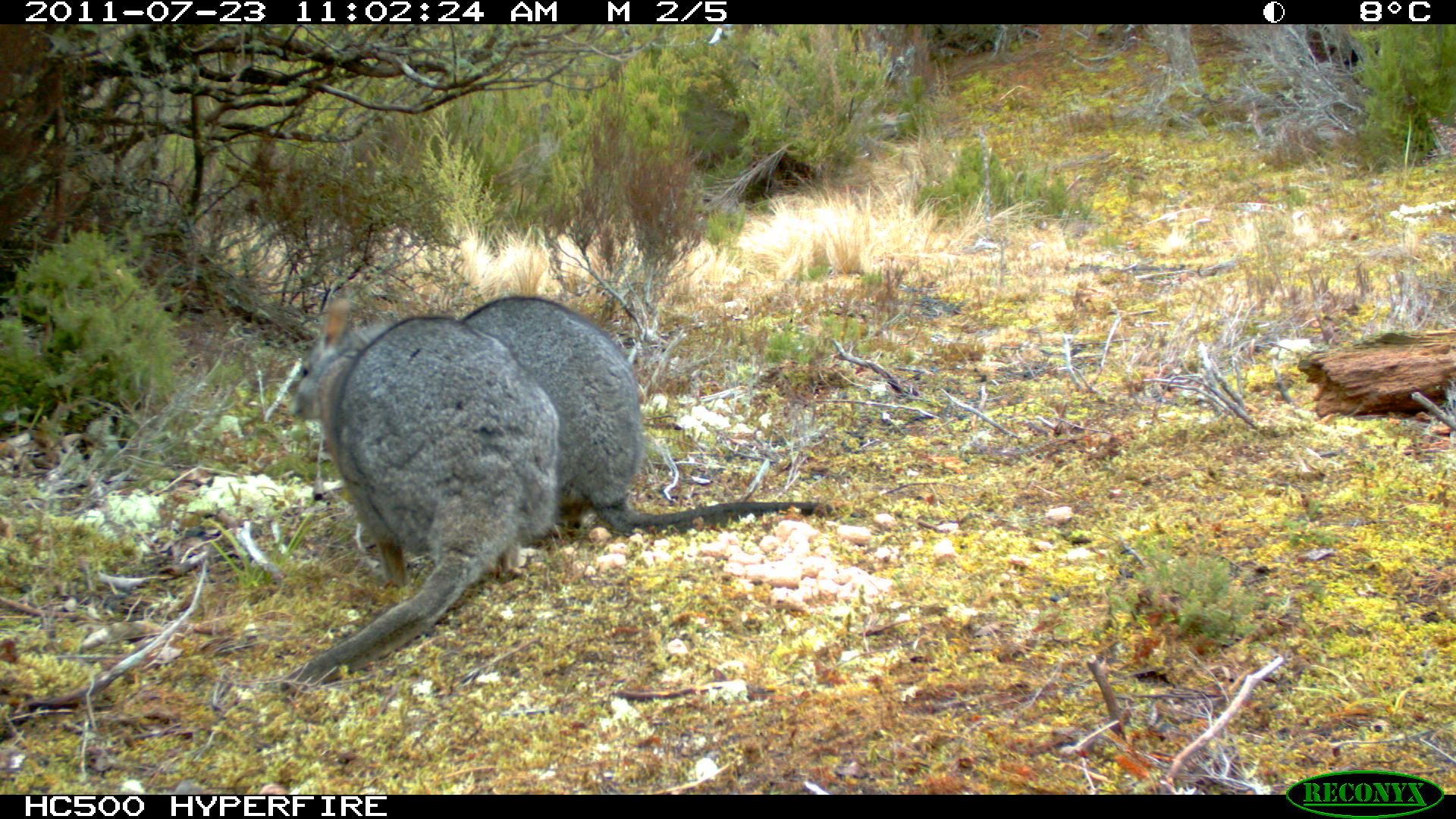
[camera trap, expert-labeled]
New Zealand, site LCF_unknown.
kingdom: Animalia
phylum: Chordata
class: Mammalia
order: Diprotodontia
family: Macropodidae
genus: Notamacropus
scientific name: Notamacropus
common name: wallaby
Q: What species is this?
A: Wallaby (Notamacropus).